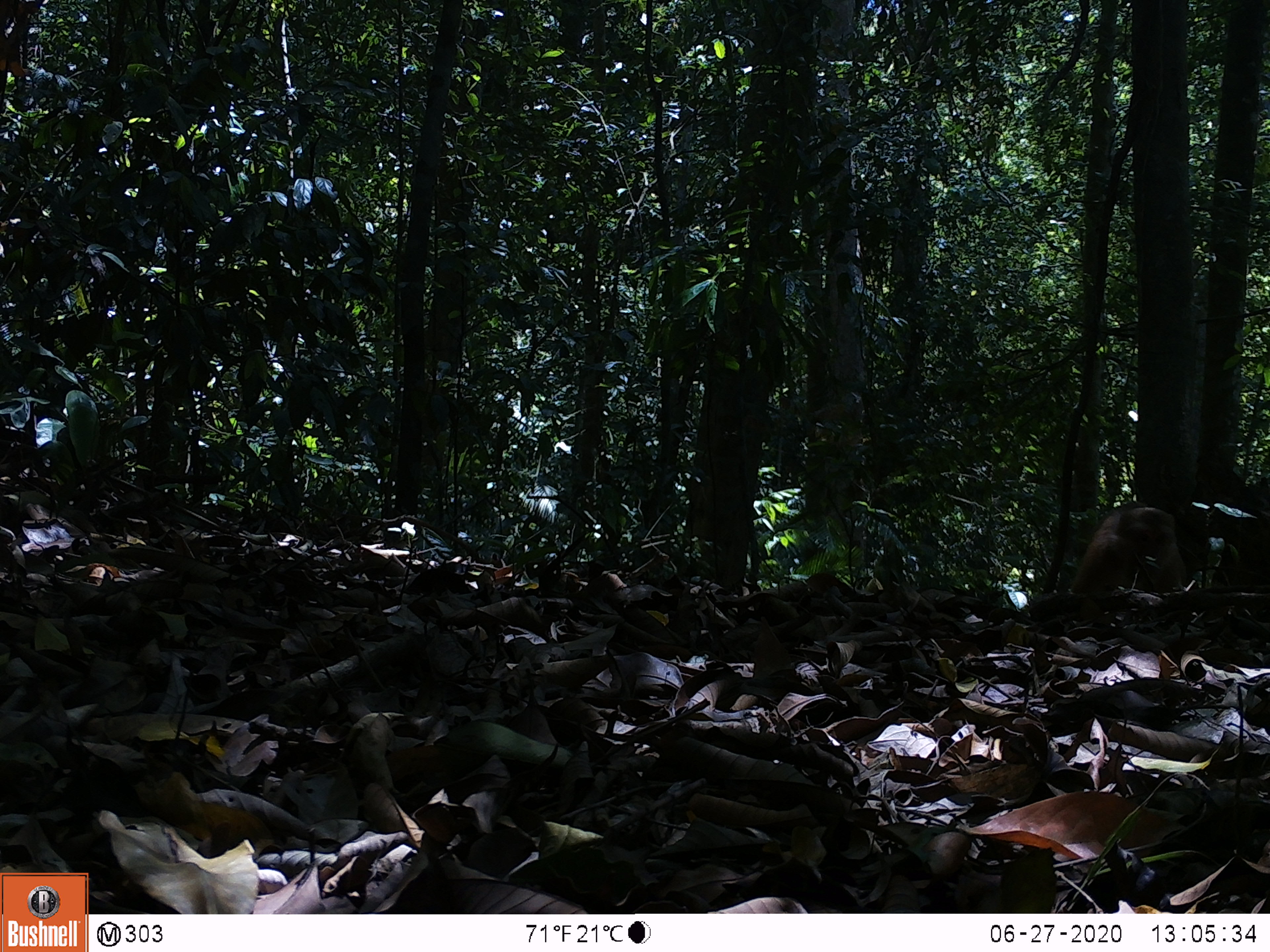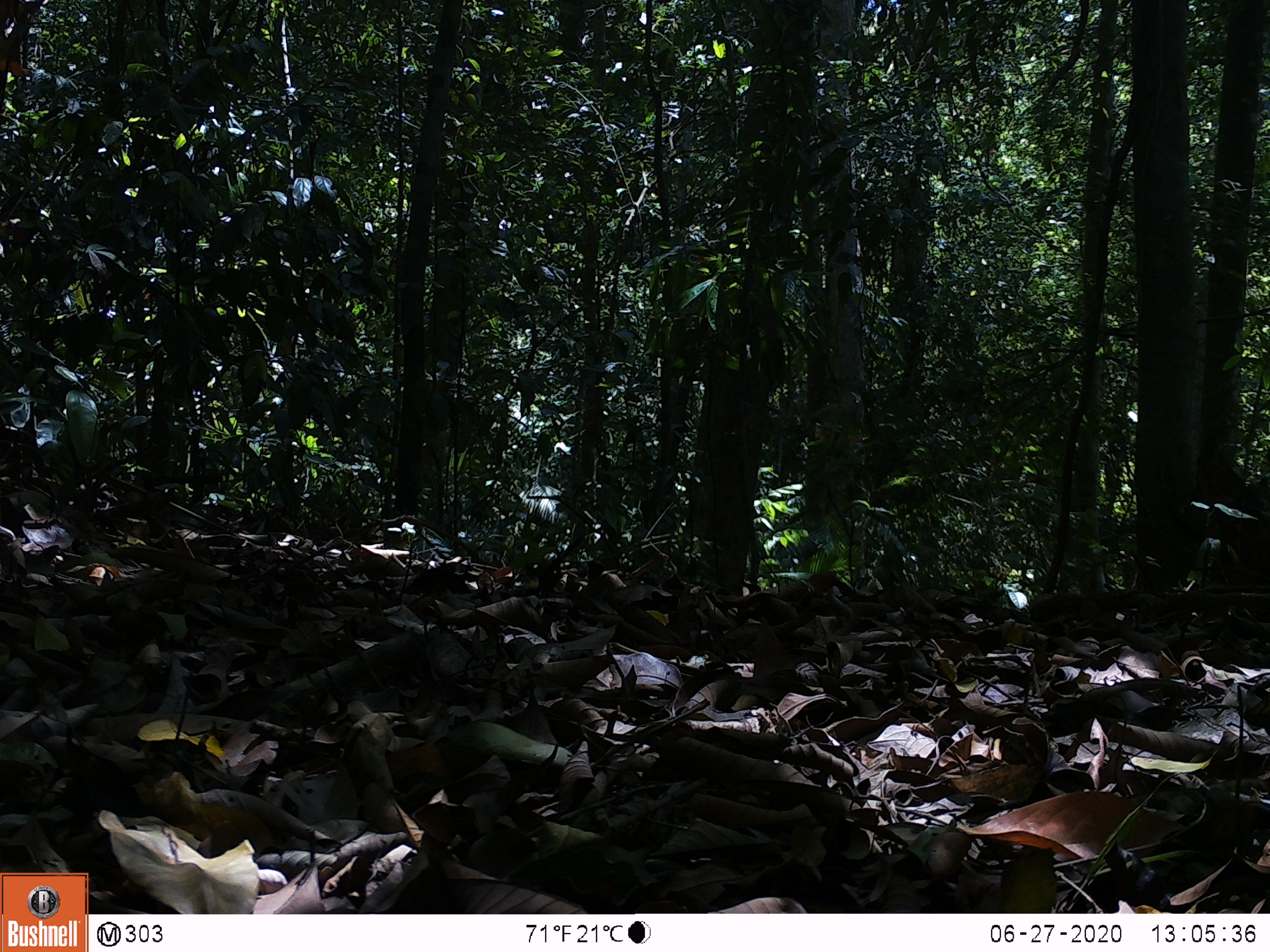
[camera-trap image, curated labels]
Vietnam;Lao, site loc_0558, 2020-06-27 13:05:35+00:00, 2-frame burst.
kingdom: Animalia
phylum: Chordata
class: Mammalia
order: Primates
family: Cercopithecidae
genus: Macaca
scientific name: Macaca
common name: macaques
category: assam or rhesus macaque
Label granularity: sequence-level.